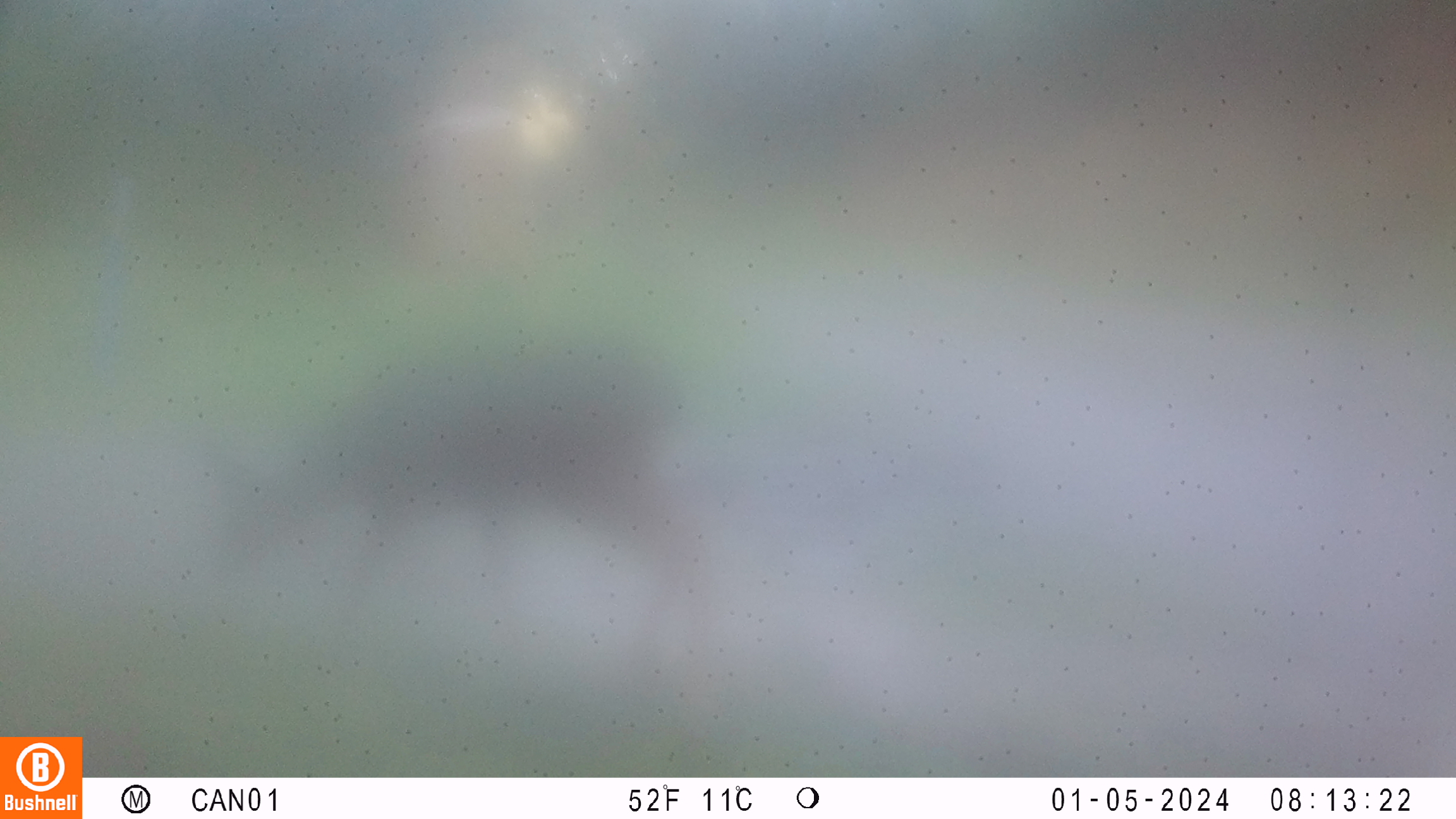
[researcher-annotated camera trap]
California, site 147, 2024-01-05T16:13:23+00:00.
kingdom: Animalia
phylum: Chordata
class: Mammalia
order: Artiodactyla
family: Cervidae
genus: Odocoileus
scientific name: Odocoileus hemionus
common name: mule deer